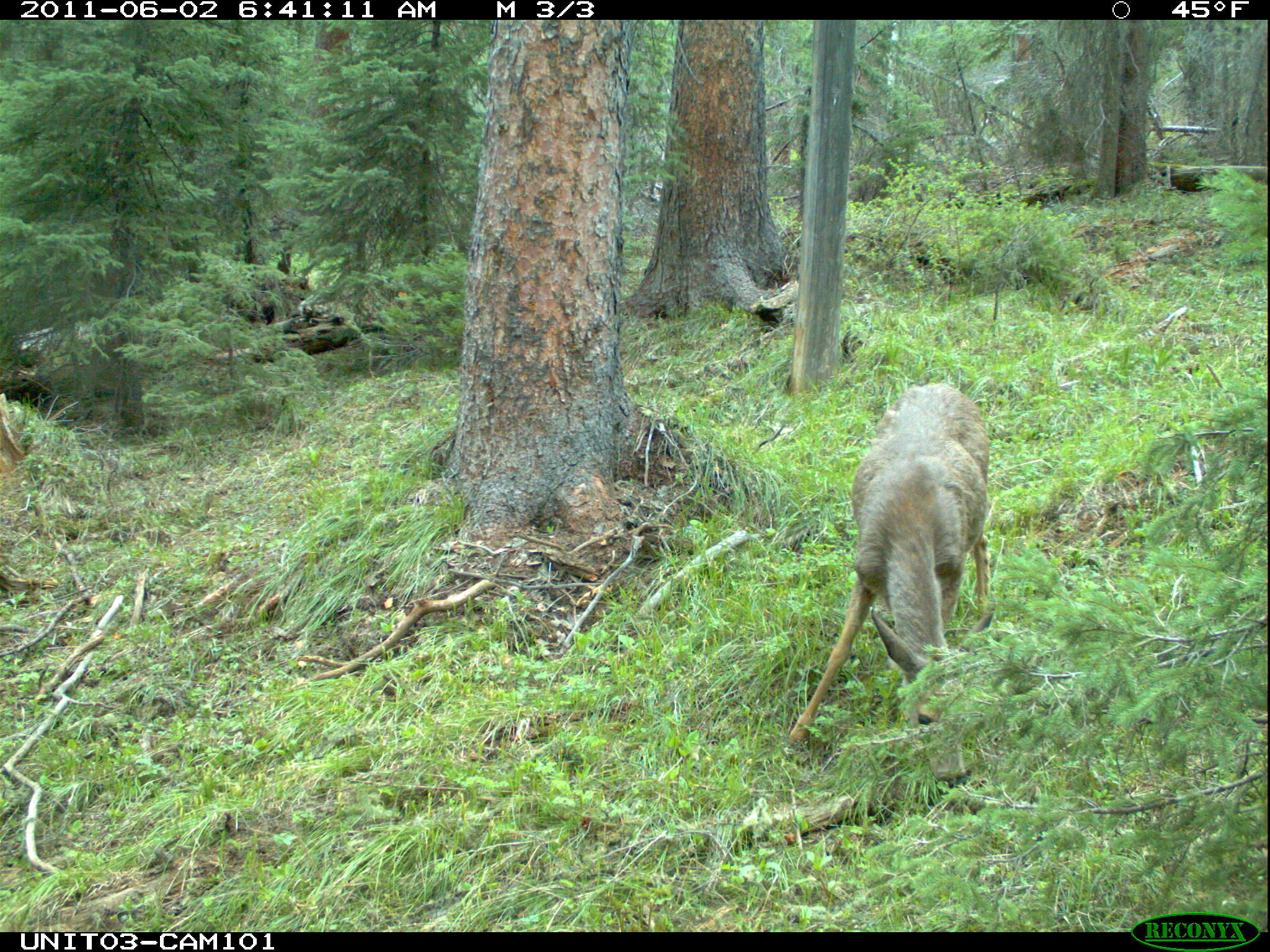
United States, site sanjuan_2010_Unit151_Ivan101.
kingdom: Animalia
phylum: Chordata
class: Mammalia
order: Artiodactyla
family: Cervidae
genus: Odocoileus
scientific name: Odocoileus hemionus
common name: mule deer